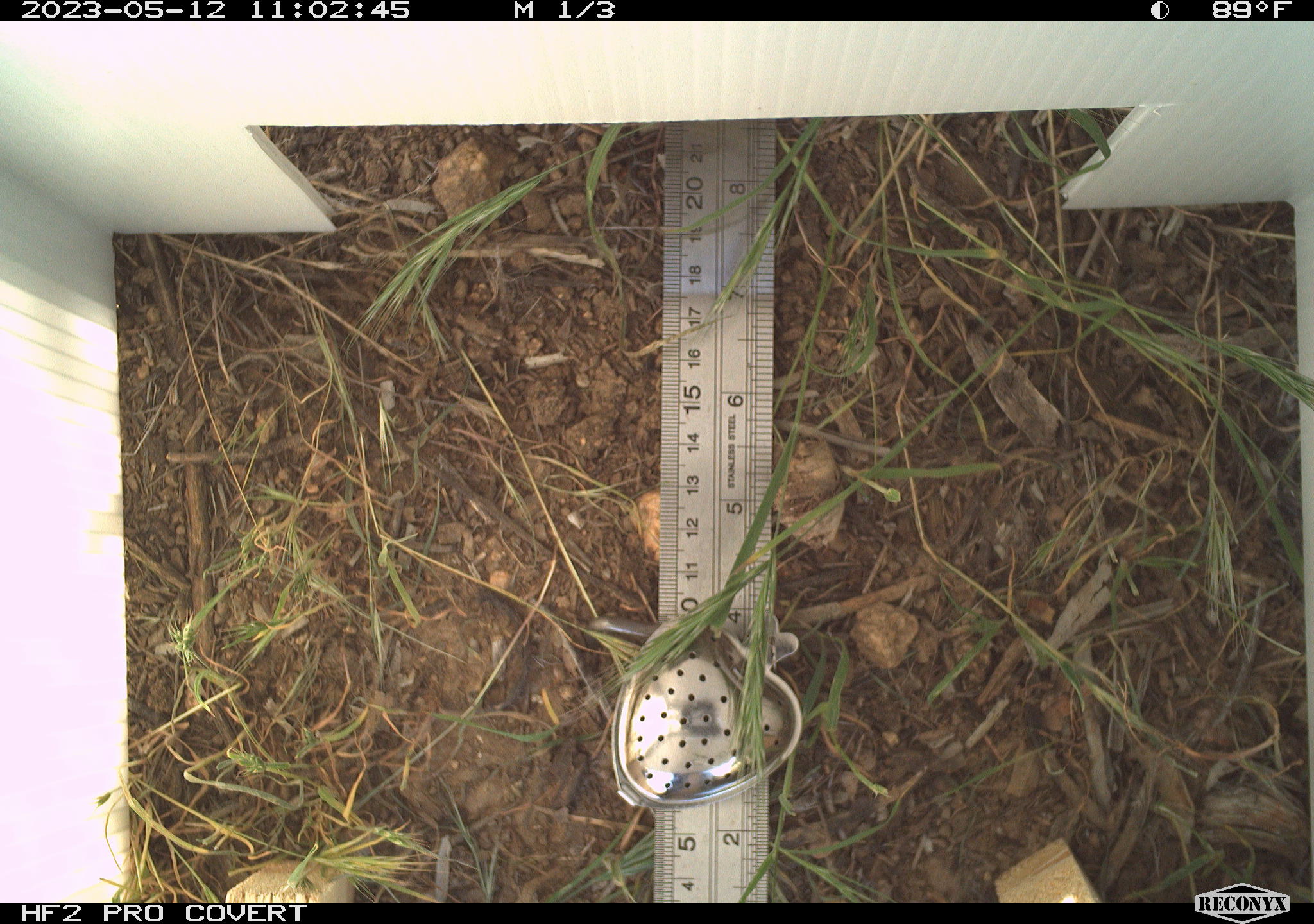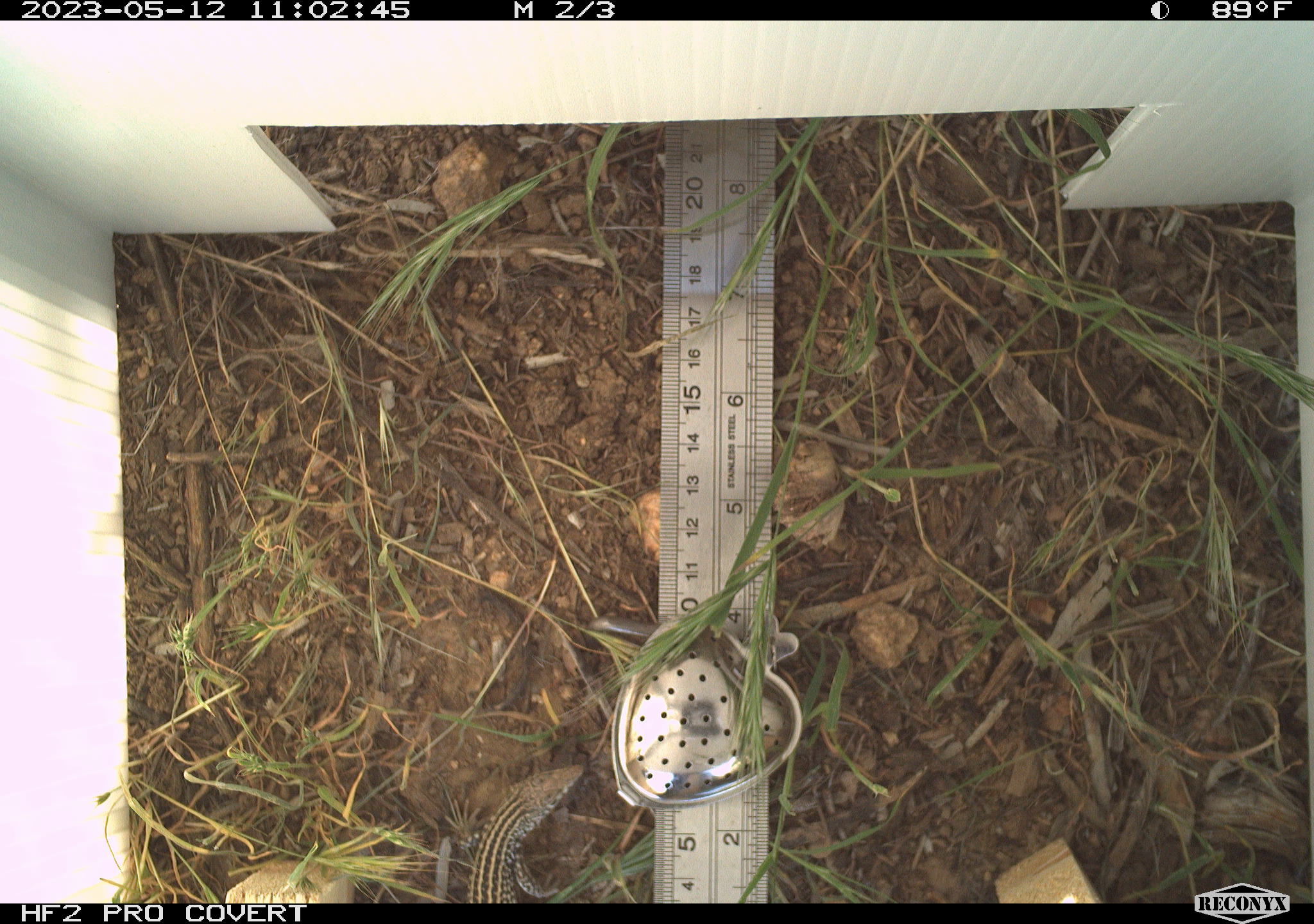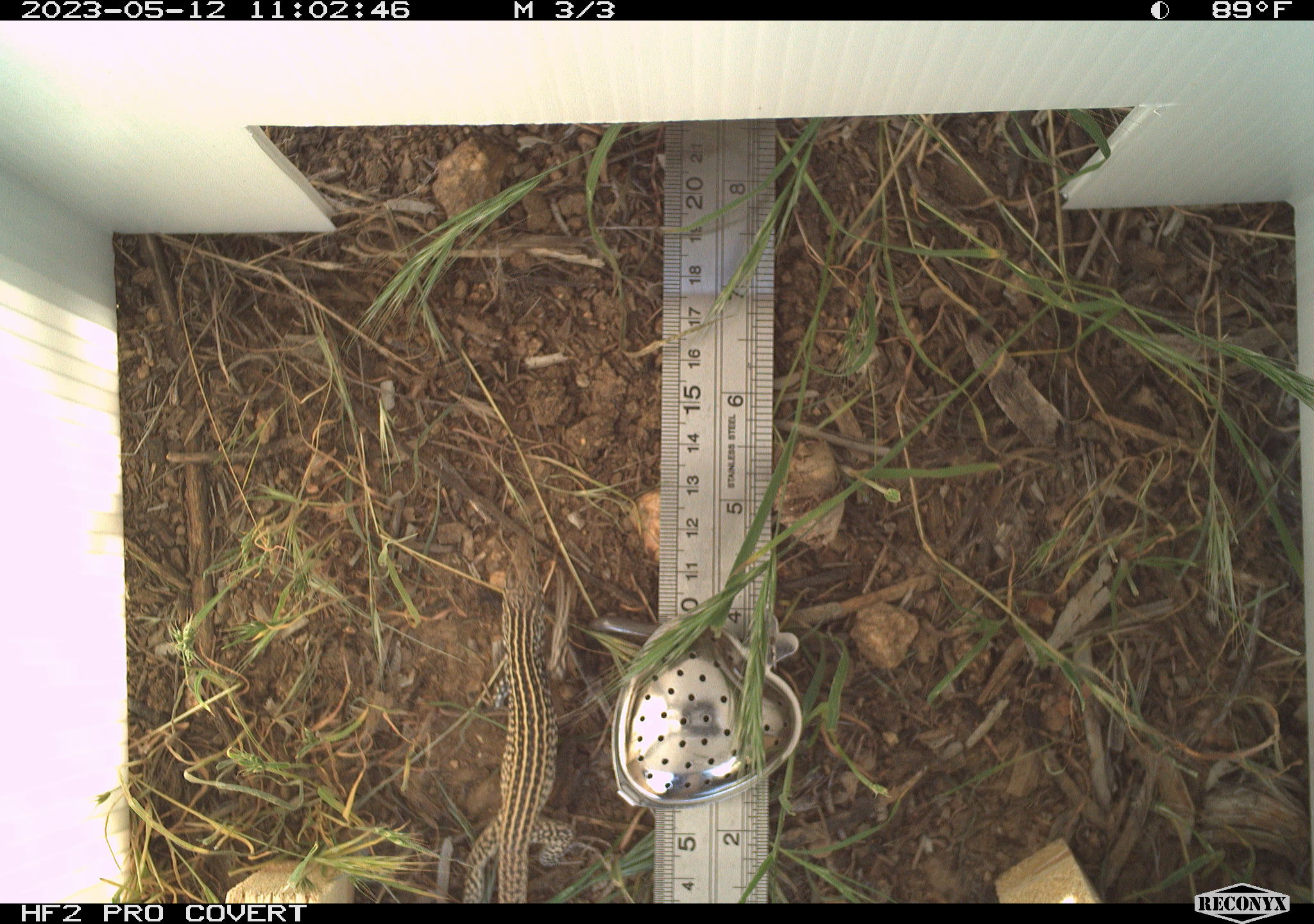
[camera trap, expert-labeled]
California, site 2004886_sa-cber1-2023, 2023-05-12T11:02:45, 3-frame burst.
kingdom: Animalia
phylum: Chordata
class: Reptilia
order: Squamata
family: Teiidae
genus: Aspidoscelis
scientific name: Aspidoscelis tigris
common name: western whiptail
Western whiptail (Aspidoscelis tigris).